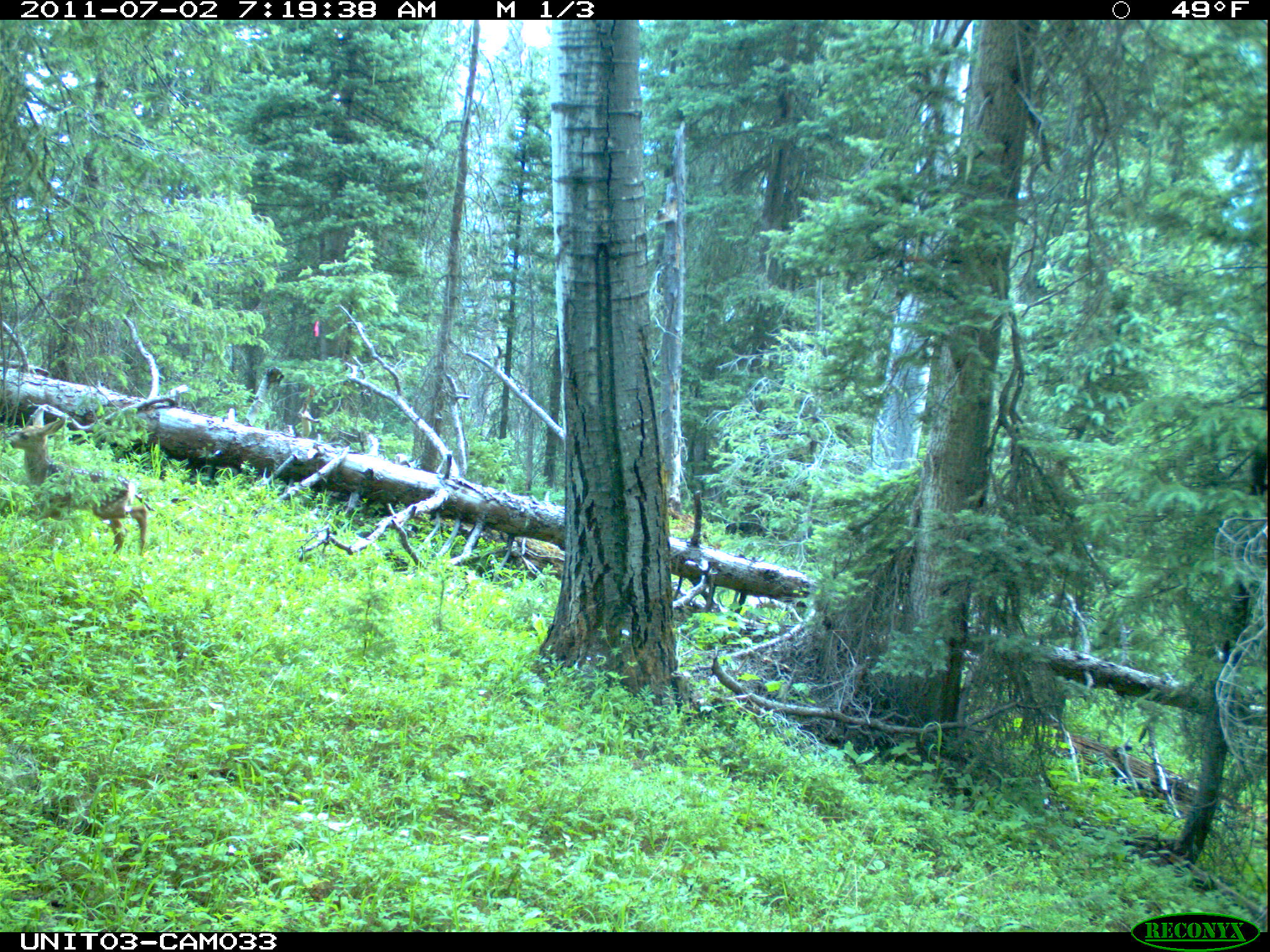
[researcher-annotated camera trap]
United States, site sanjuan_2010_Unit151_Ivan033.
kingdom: Animalia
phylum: Chordata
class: Mammalia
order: Artiodactyla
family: Cervidae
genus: Odocoileus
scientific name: Odocoileus hemionus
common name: mule deer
Odocoileus hemionus (mule deer).